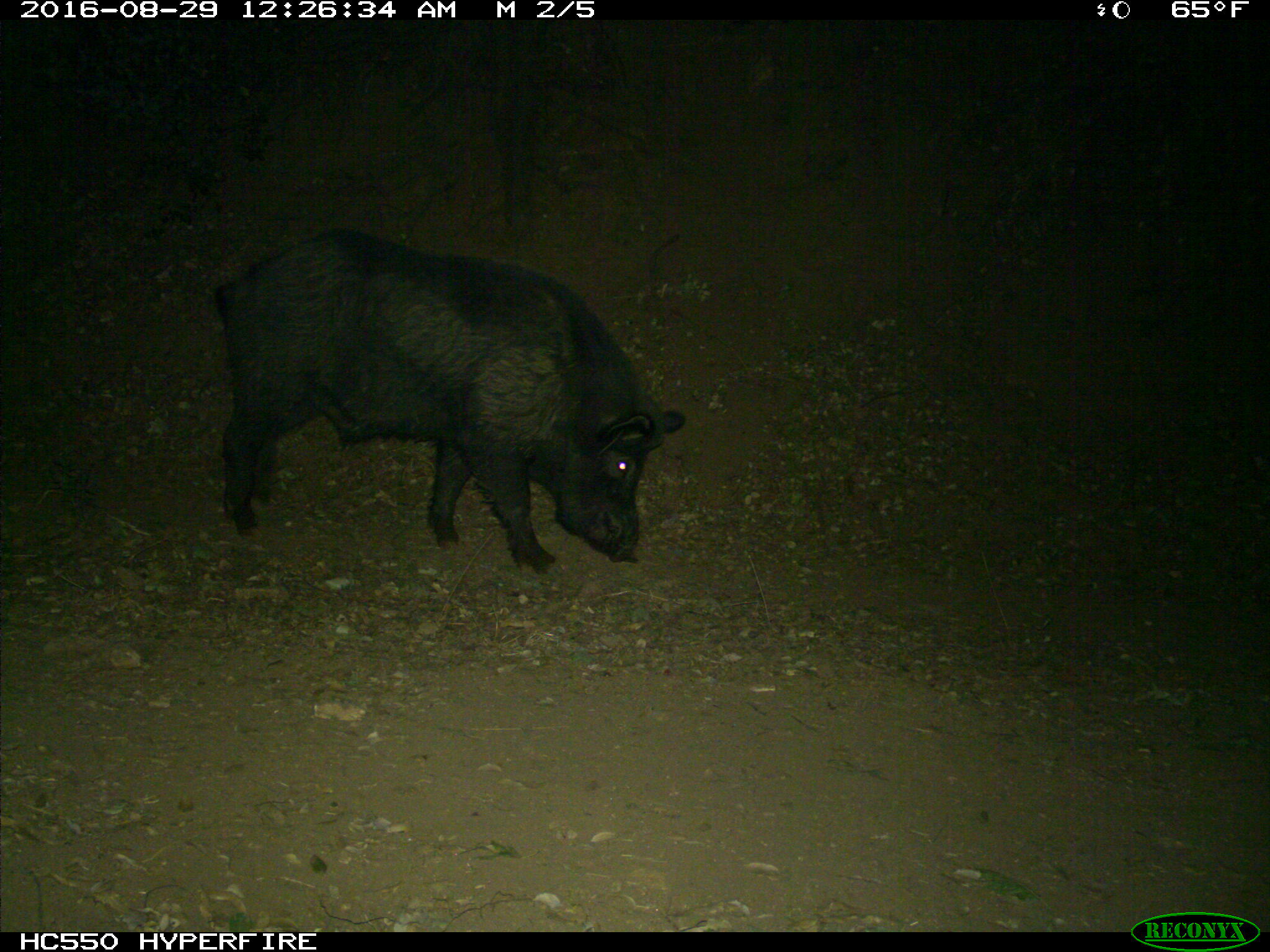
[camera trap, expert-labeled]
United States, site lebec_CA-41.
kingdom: Animalia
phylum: Chordata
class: Mammalia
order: Artiodactyla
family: Suidae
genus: Sus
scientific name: Sus scrofa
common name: wild boar